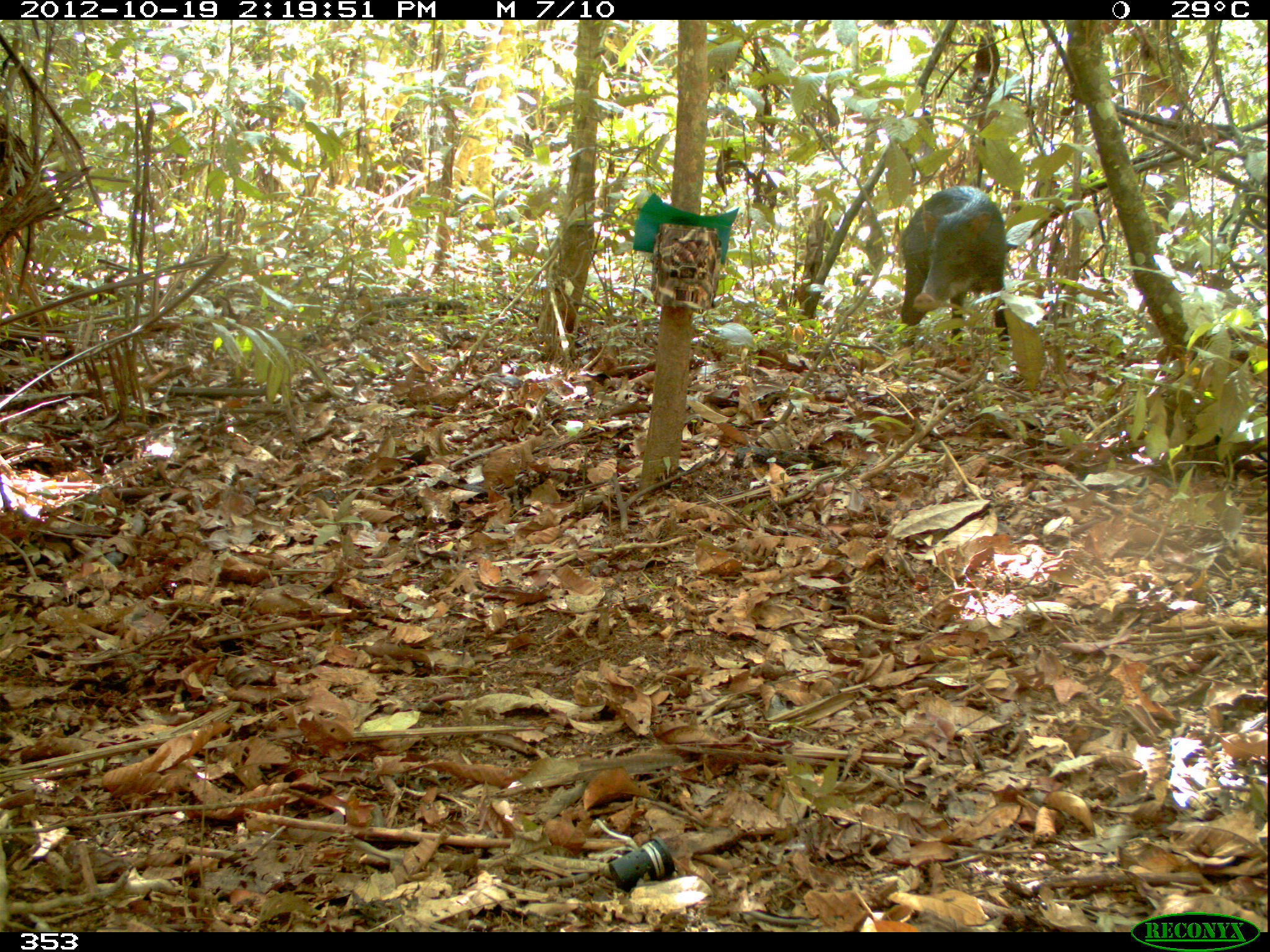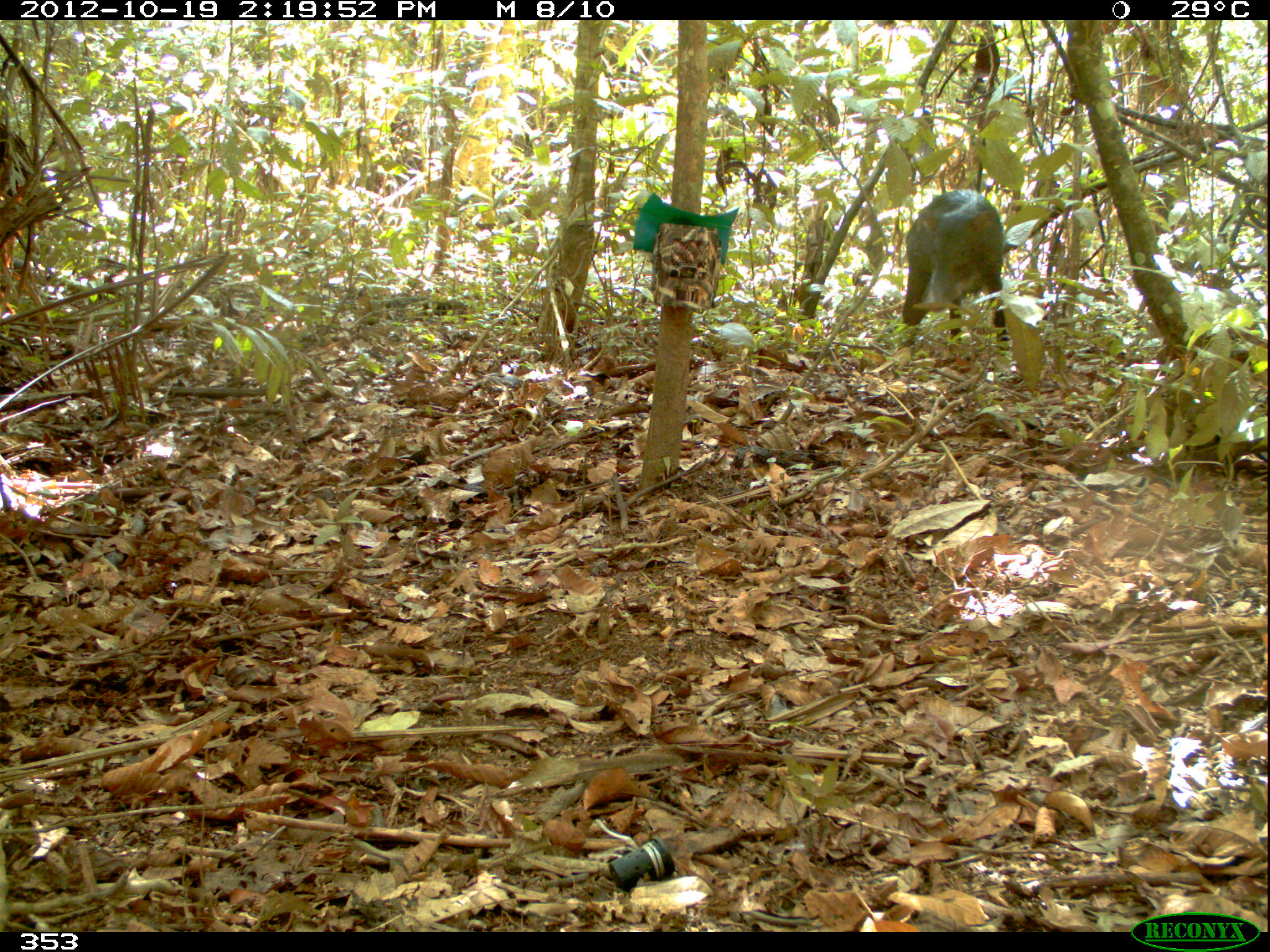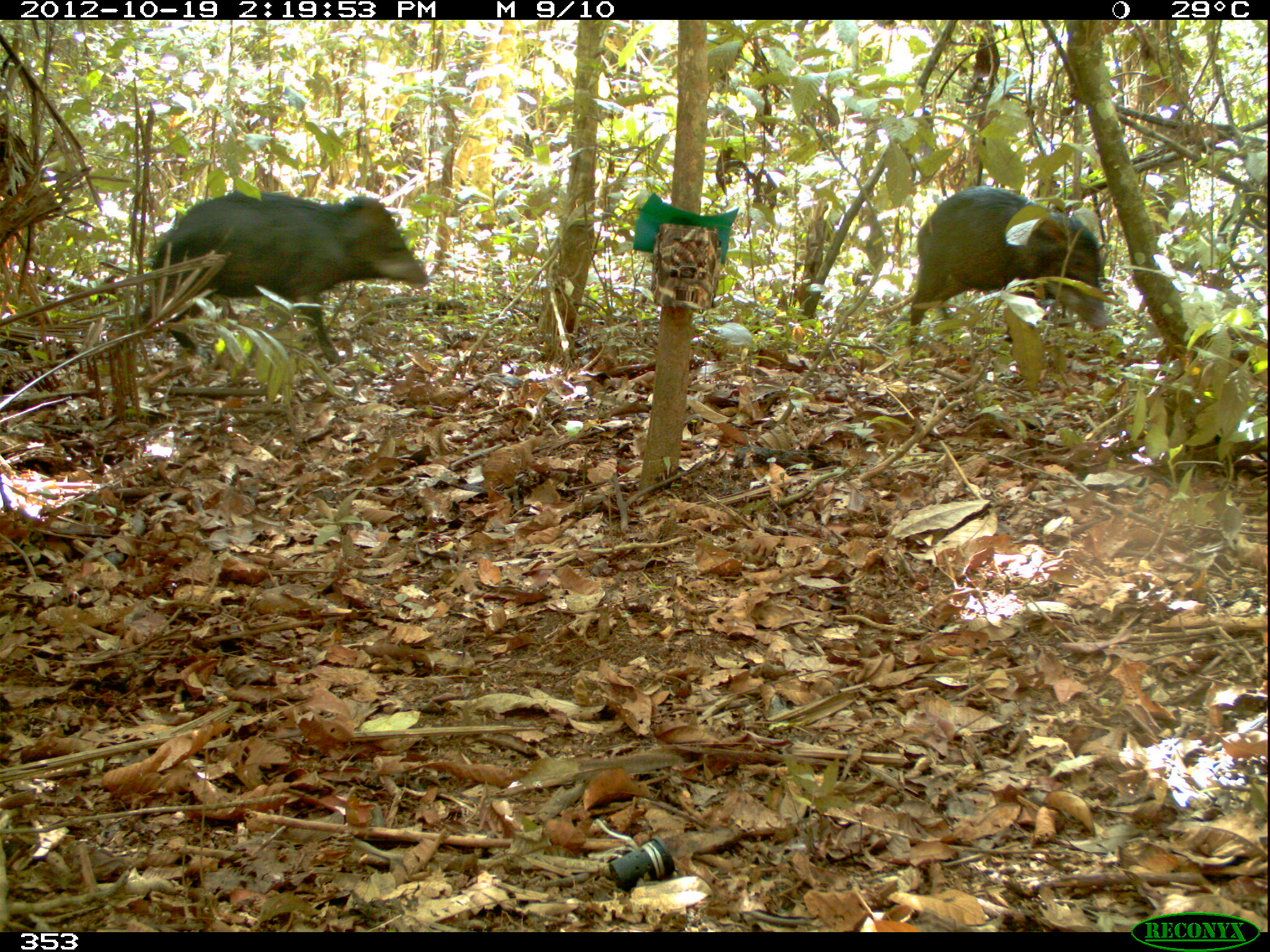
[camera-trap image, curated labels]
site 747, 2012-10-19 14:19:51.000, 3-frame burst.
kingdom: Animalia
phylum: Chordata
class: Mammalia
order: Artiodactyla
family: Tayassuidae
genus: Tayassu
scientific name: Tayassu pecari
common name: white-lipped peccary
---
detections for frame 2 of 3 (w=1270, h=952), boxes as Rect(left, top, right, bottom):
tayassu pecari: Rect(901, 187, 1011, 352)